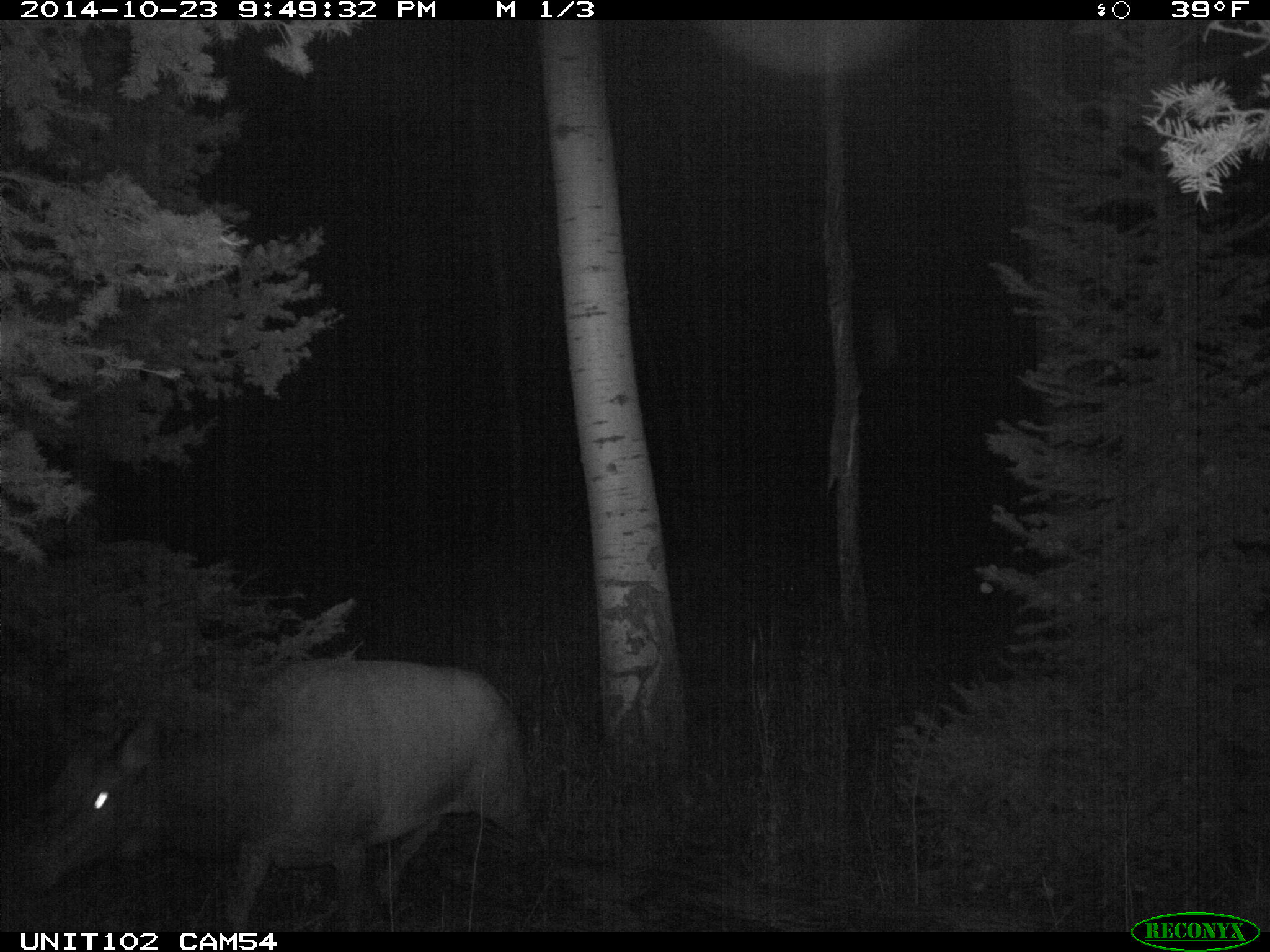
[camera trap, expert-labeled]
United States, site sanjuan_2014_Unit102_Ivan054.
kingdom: Animalia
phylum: Chordata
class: Mammalia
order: Artiodactyla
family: Cervidae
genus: Cervus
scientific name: Cervus elaphus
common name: red deer